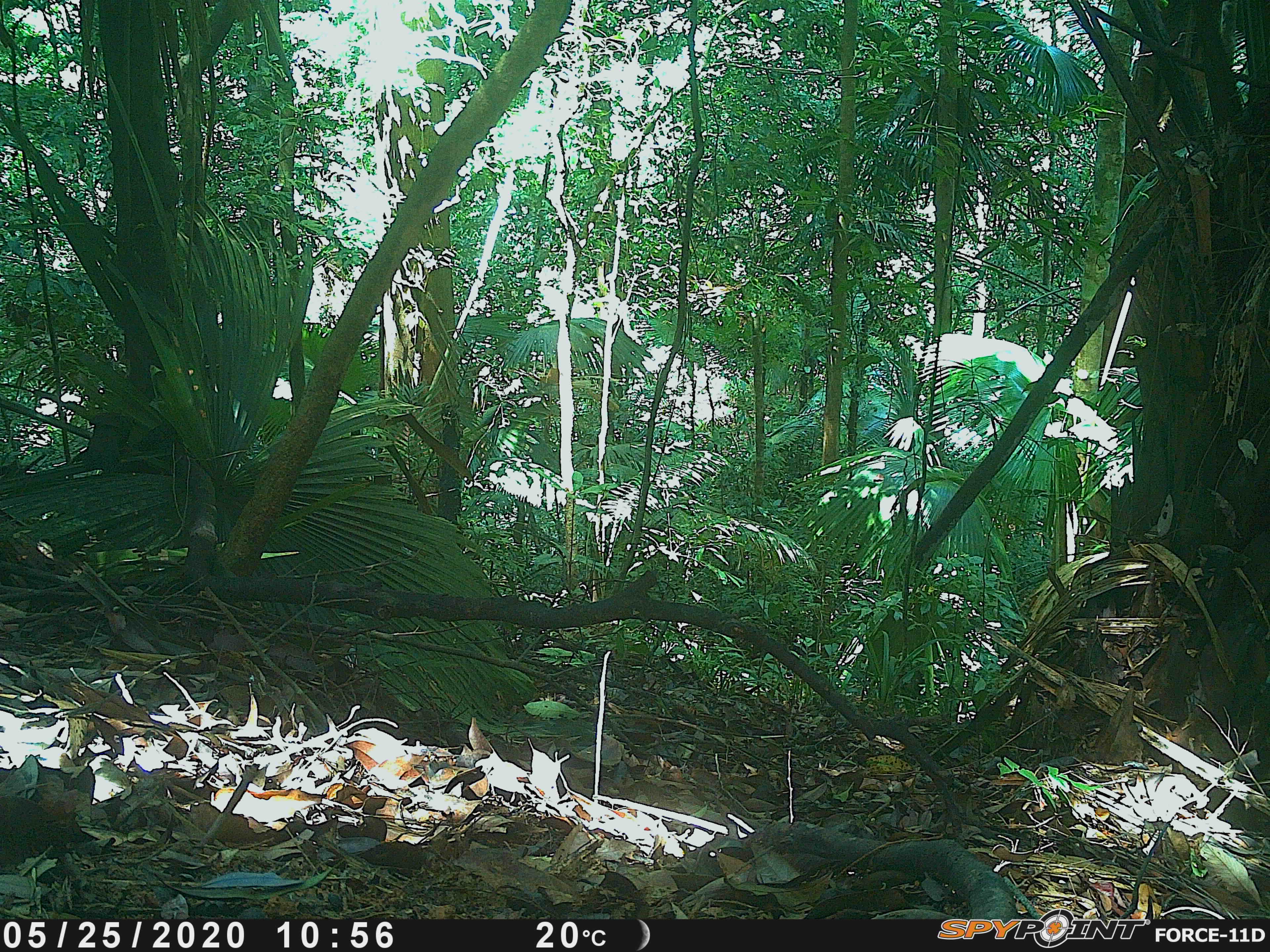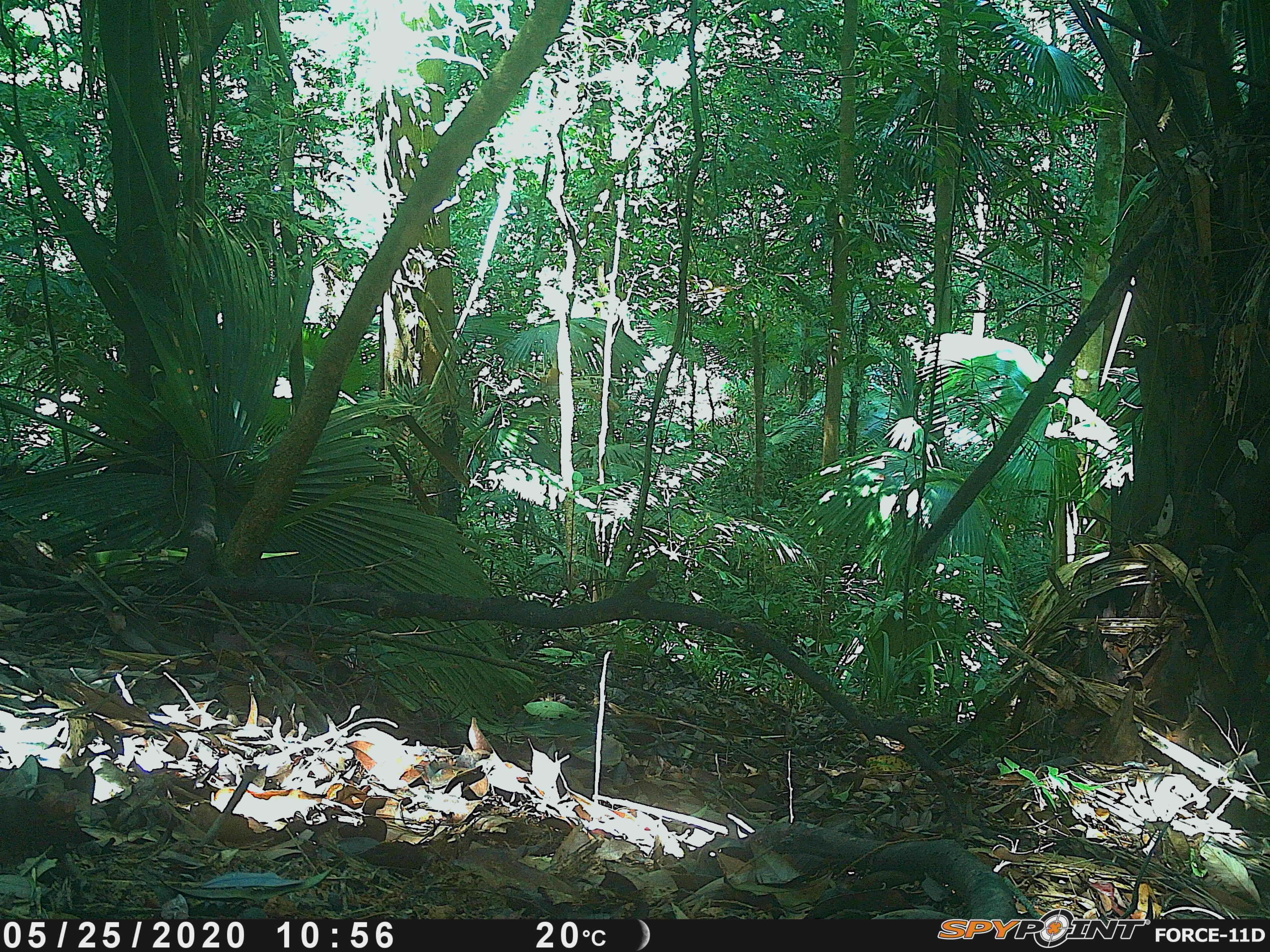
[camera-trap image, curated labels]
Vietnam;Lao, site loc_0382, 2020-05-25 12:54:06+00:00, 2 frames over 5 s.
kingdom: Animalia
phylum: Chordata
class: Aves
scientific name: Aves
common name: bird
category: unidentified bird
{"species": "unidentified bird (bird) (Aves)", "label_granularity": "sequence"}